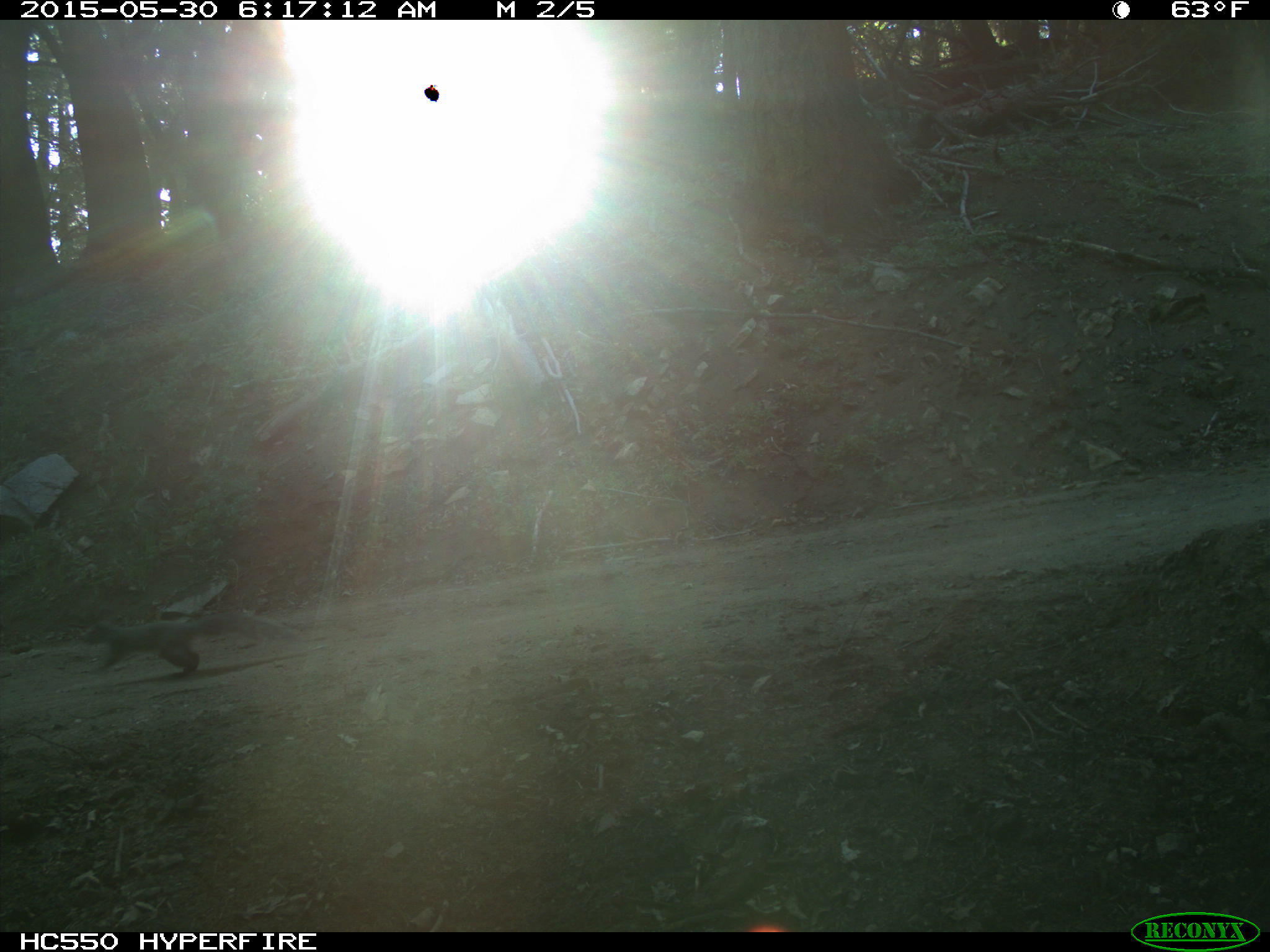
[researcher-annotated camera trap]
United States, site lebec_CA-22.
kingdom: Animalia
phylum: Chordata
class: Mammalia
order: Rodentia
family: Sciuridae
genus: Sciurus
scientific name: Sciurus carolinensis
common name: eastern gray squirrel